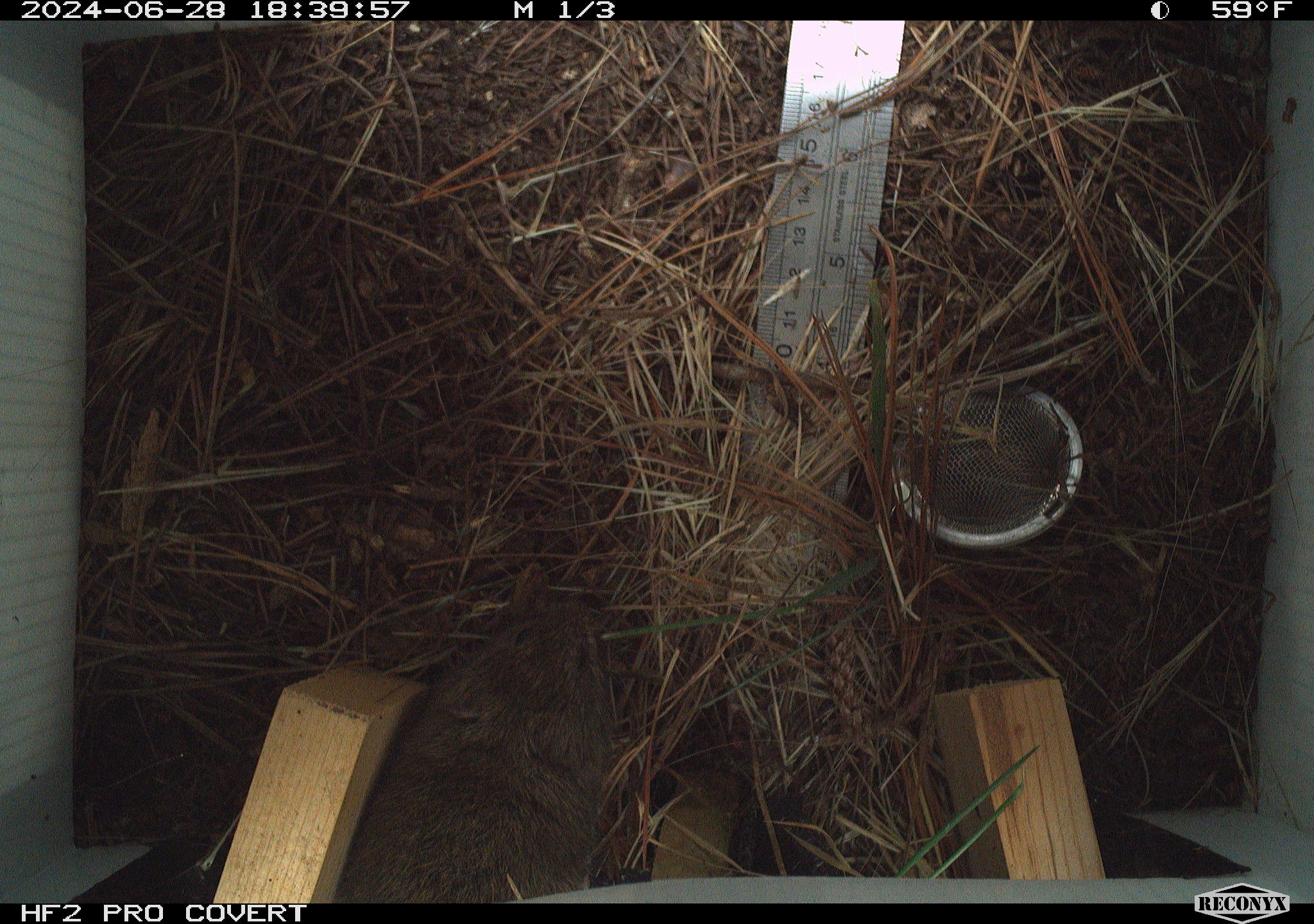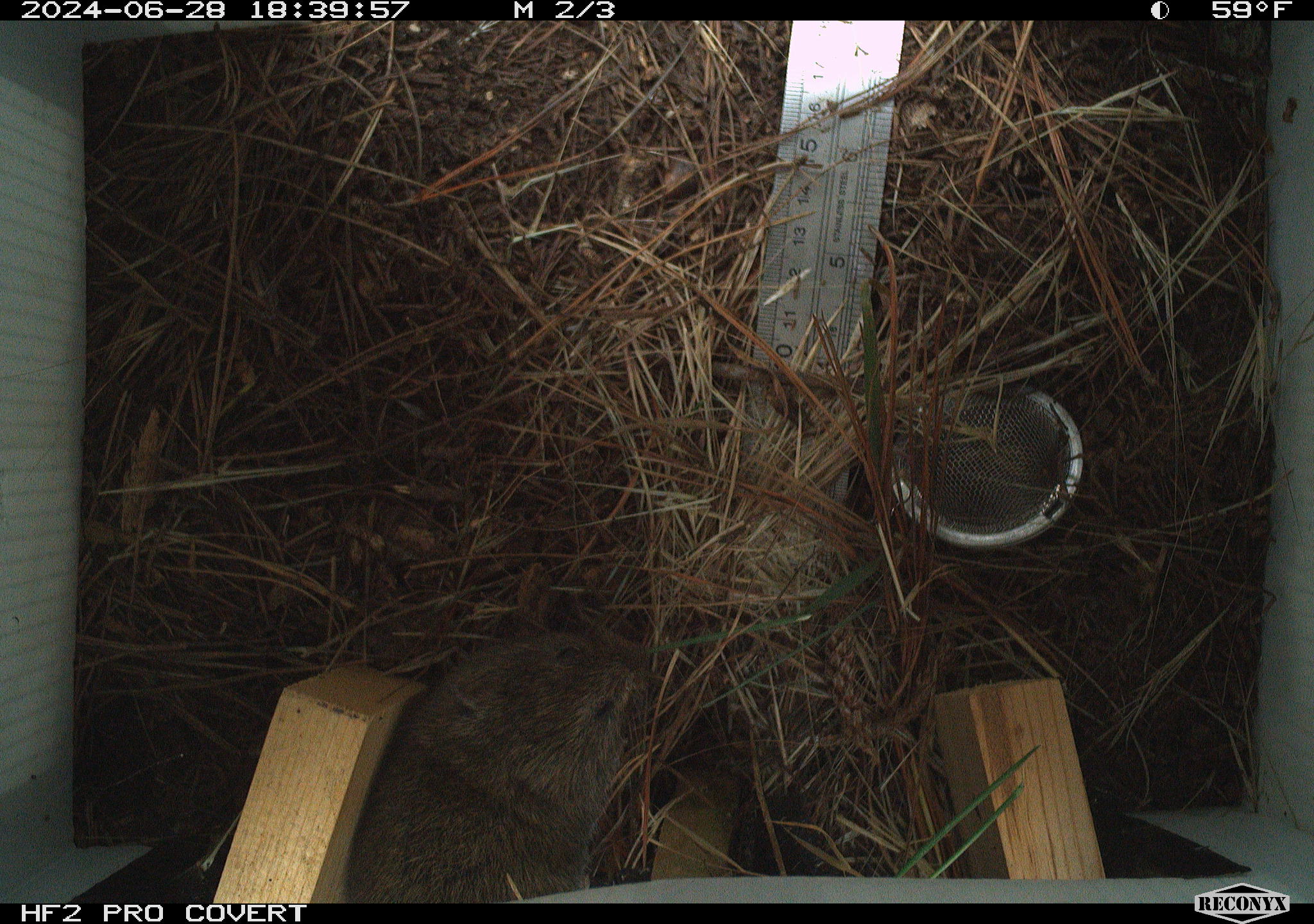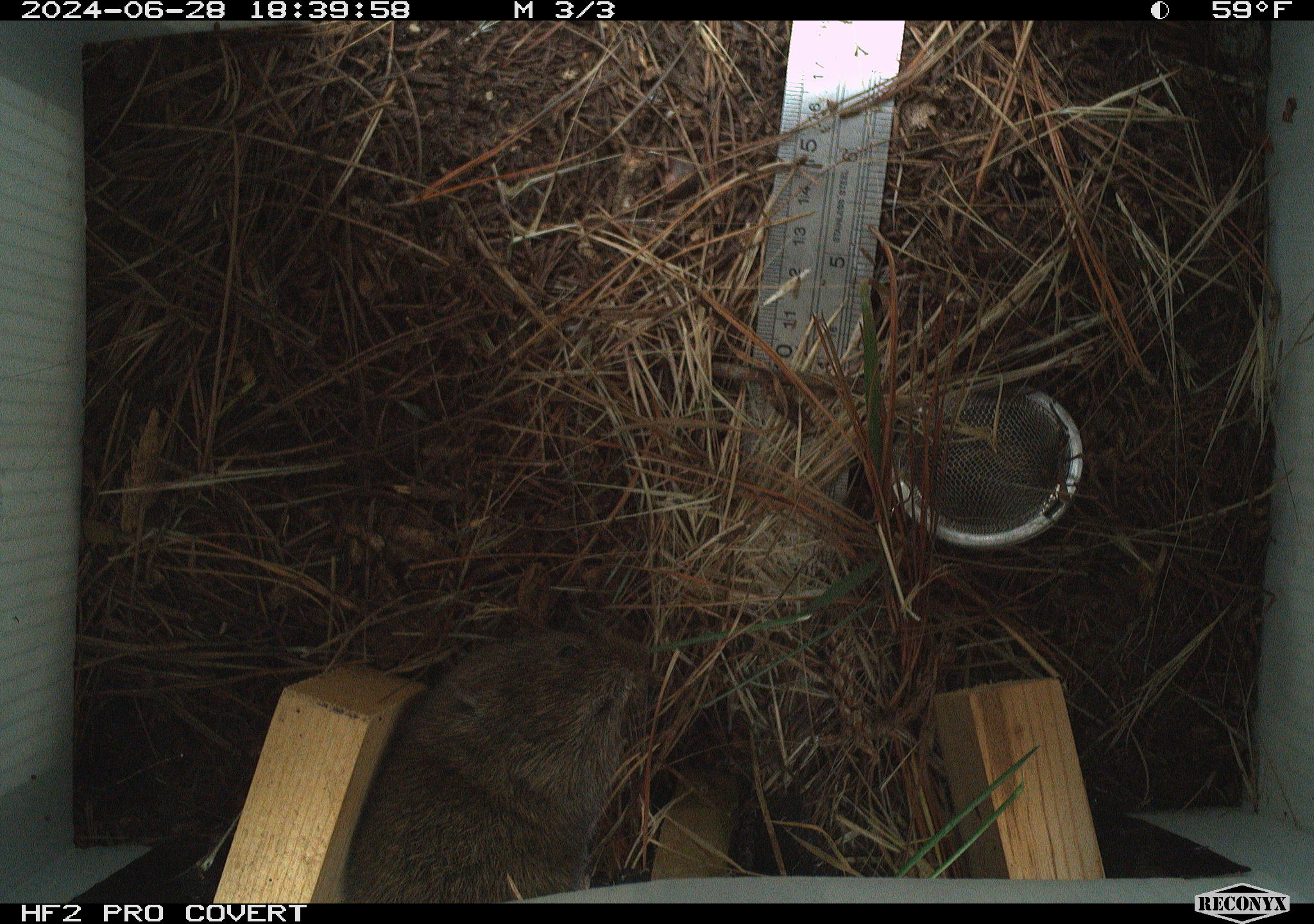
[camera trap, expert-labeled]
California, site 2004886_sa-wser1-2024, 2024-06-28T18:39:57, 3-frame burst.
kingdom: Animalia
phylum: Chordata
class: Mammalia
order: Rodentia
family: Cricetidae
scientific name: Arvicolinae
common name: voles, lemmings, and muskrats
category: arvicolinae subfamily